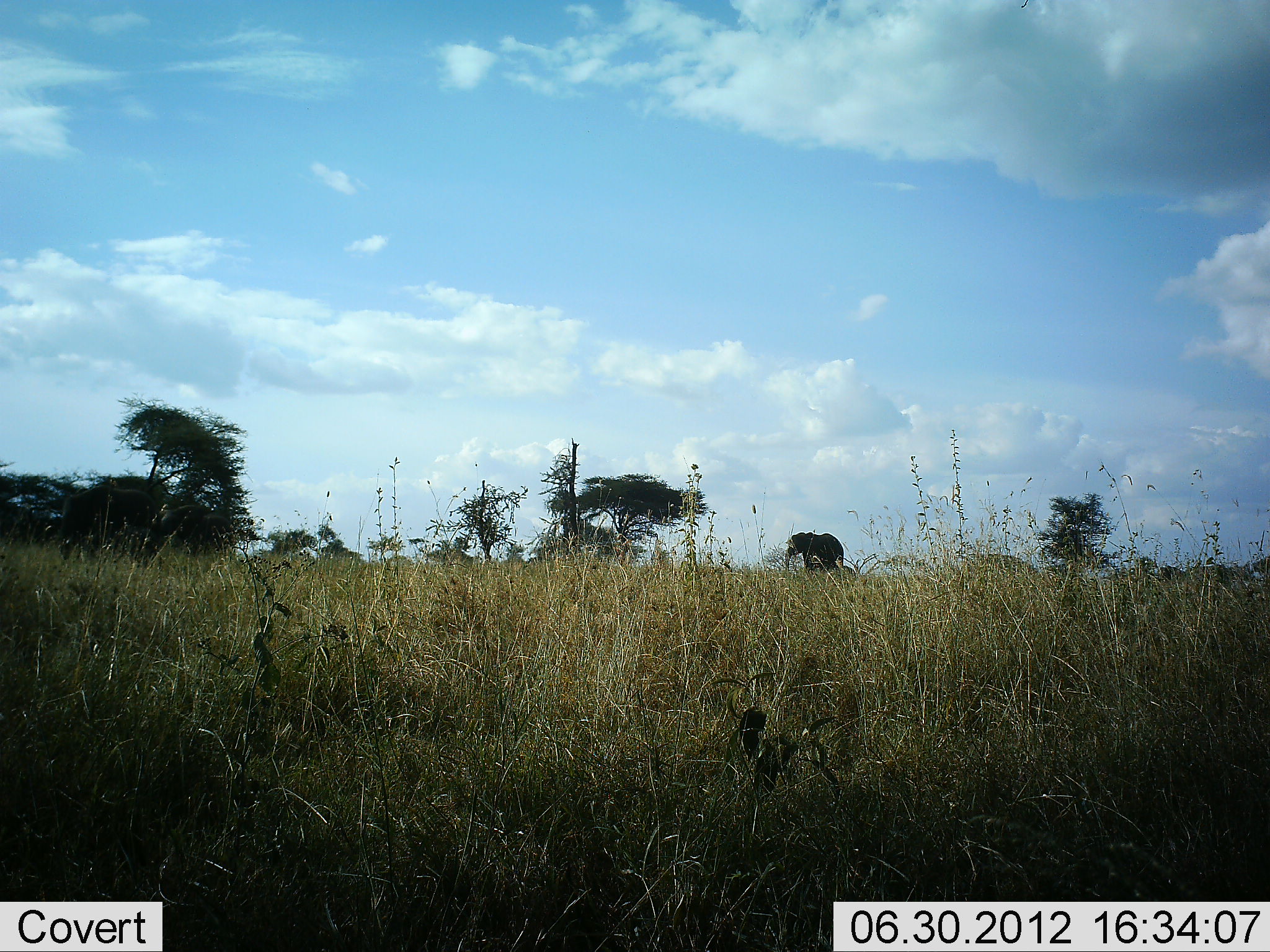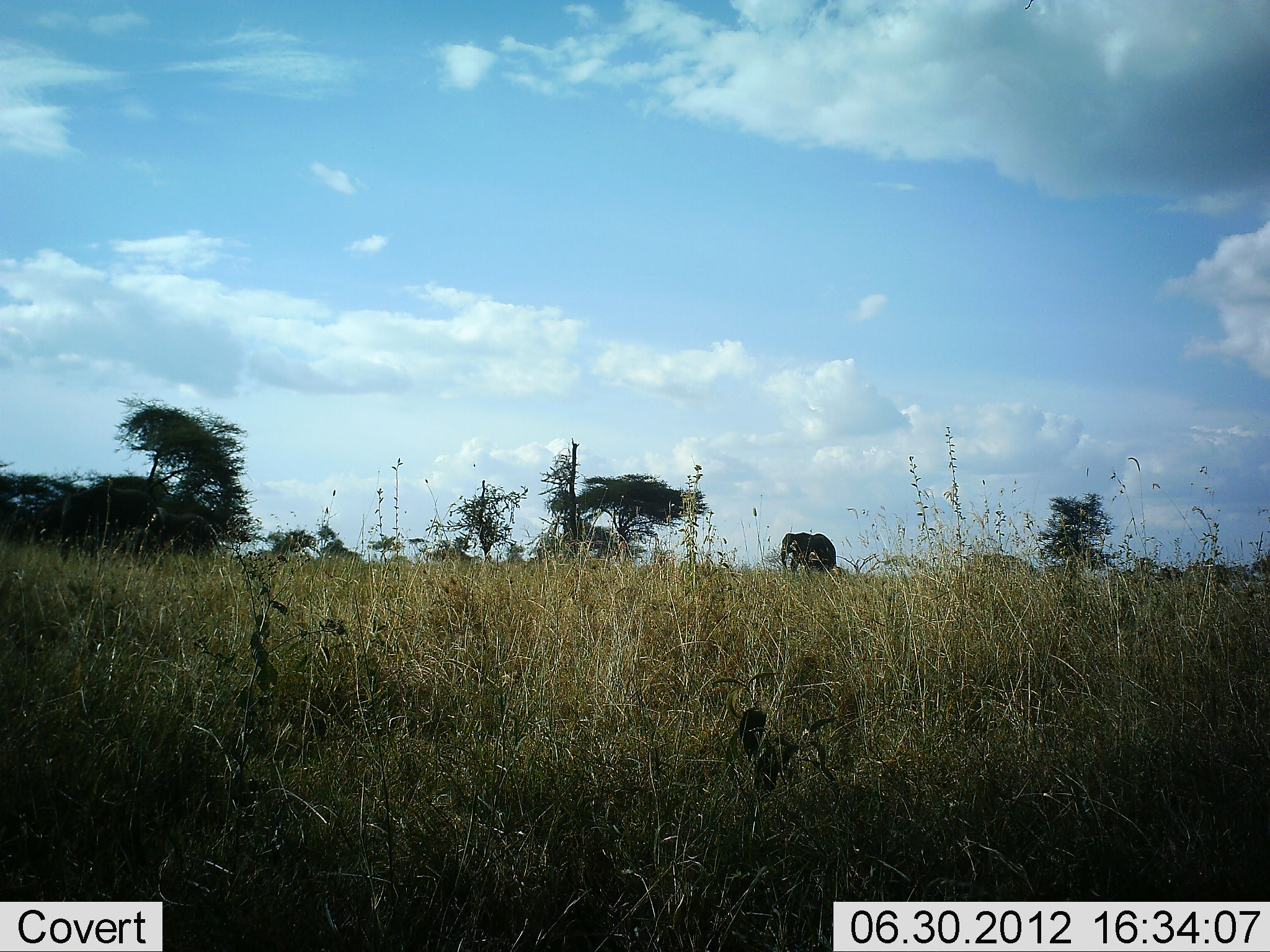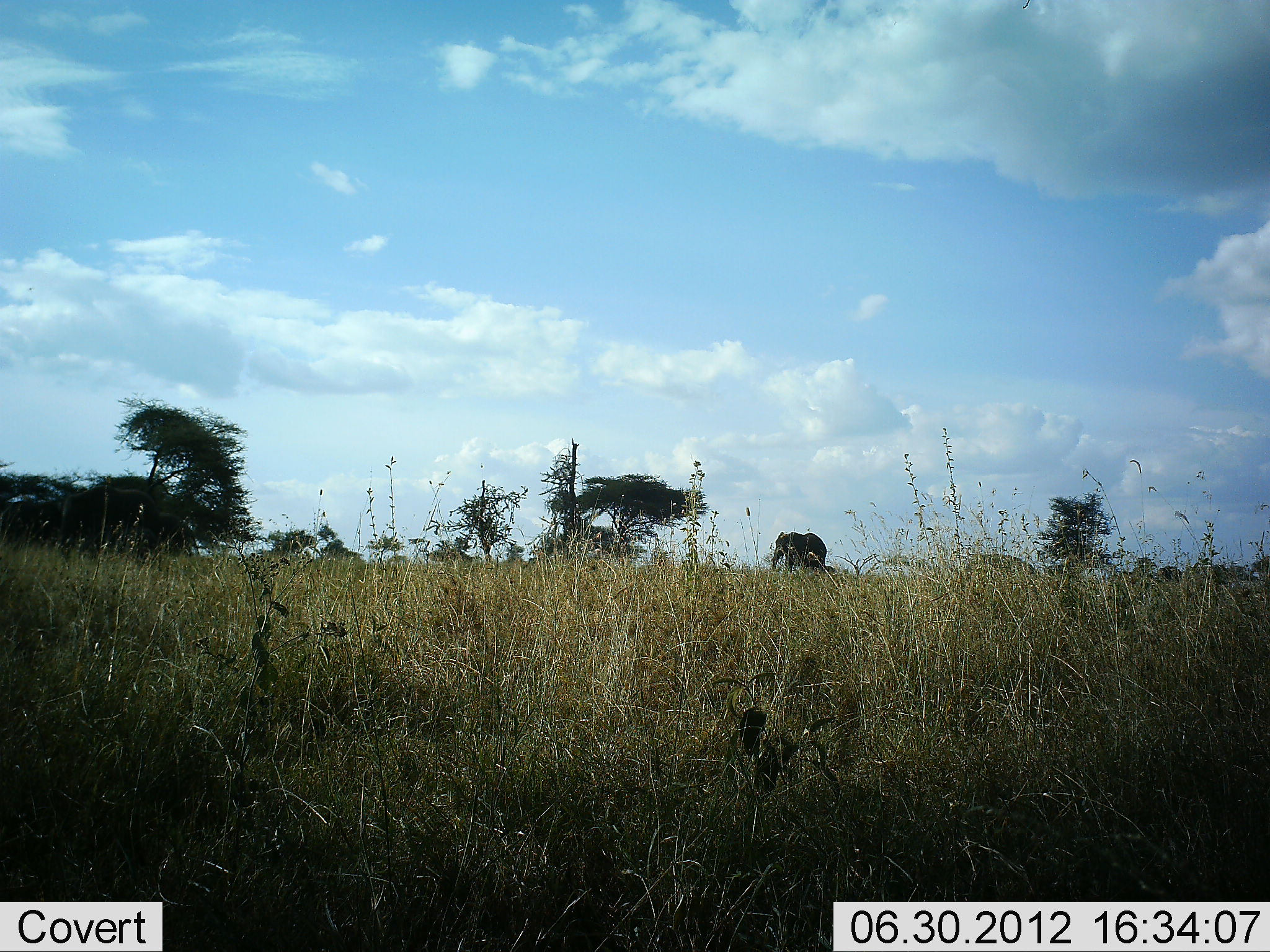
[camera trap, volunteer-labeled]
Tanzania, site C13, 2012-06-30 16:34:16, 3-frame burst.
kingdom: Animalia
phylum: Chordata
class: Mammalia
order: Proboscidea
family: Elephantidae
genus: Loxodonta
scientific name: Loxodonta africana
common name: african bush elephant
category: elephant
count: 1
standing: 10%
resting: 0%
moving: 100%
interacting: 0%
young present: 10%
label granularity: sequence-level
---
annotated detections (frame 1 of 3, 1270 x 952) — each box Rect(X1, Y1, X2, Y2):
animal: Rect(784, 530, 844, 578)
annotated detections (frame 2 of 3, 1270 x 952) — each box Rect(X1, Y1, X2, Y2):
animal: Rect(779, 532, 839, 578)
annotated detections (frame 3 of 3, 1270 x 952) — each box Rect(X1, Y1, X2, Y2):
animal: Rect(771, 530, 827, 576)